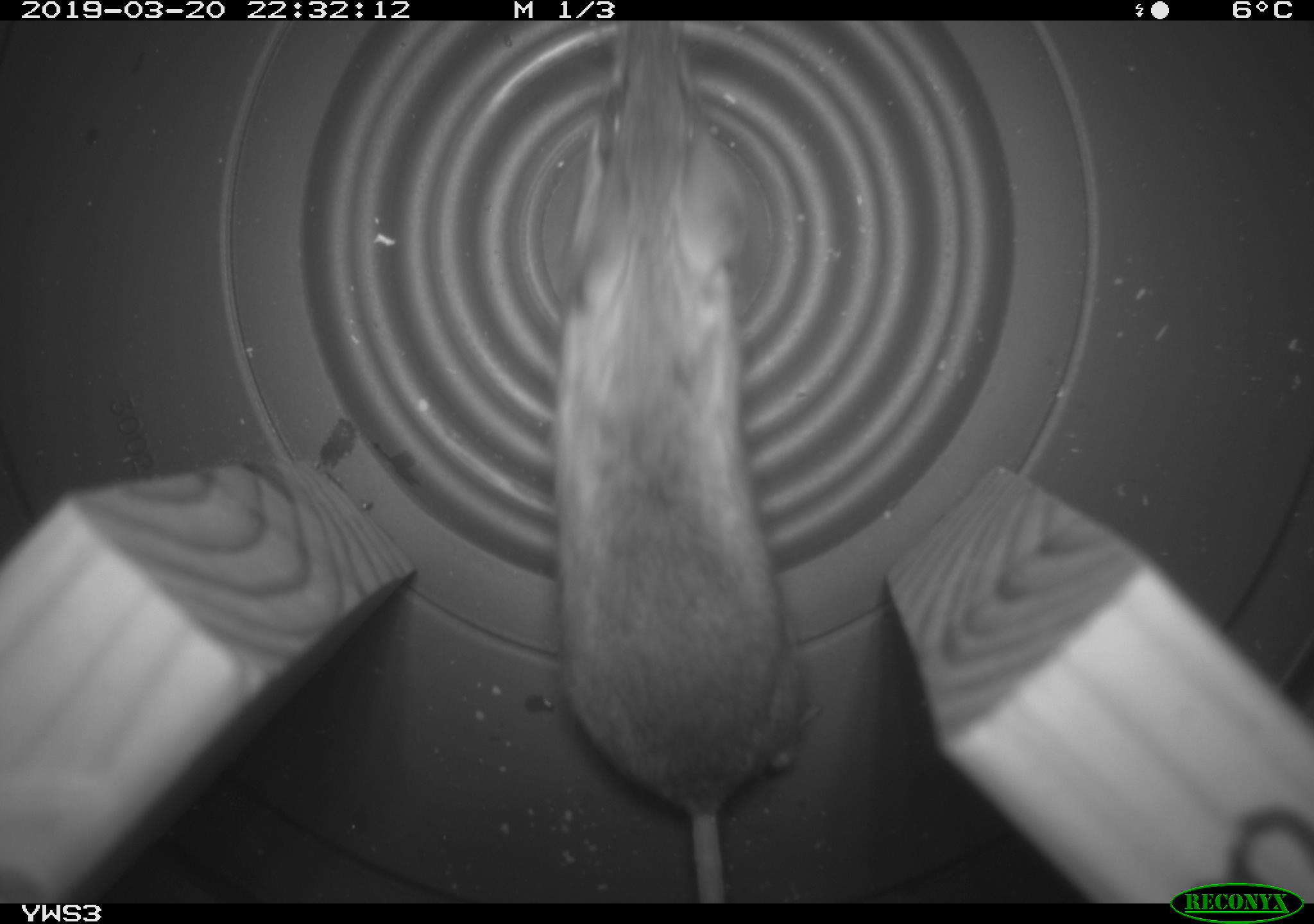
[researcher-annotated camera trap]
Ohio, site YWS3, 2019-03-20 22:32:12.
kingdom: Animalia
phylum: Chordata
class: Mammalia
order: Rodentia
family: Cricetidae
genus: Peromyscus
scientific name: Peromyscus leucopus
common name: white-footed mouse